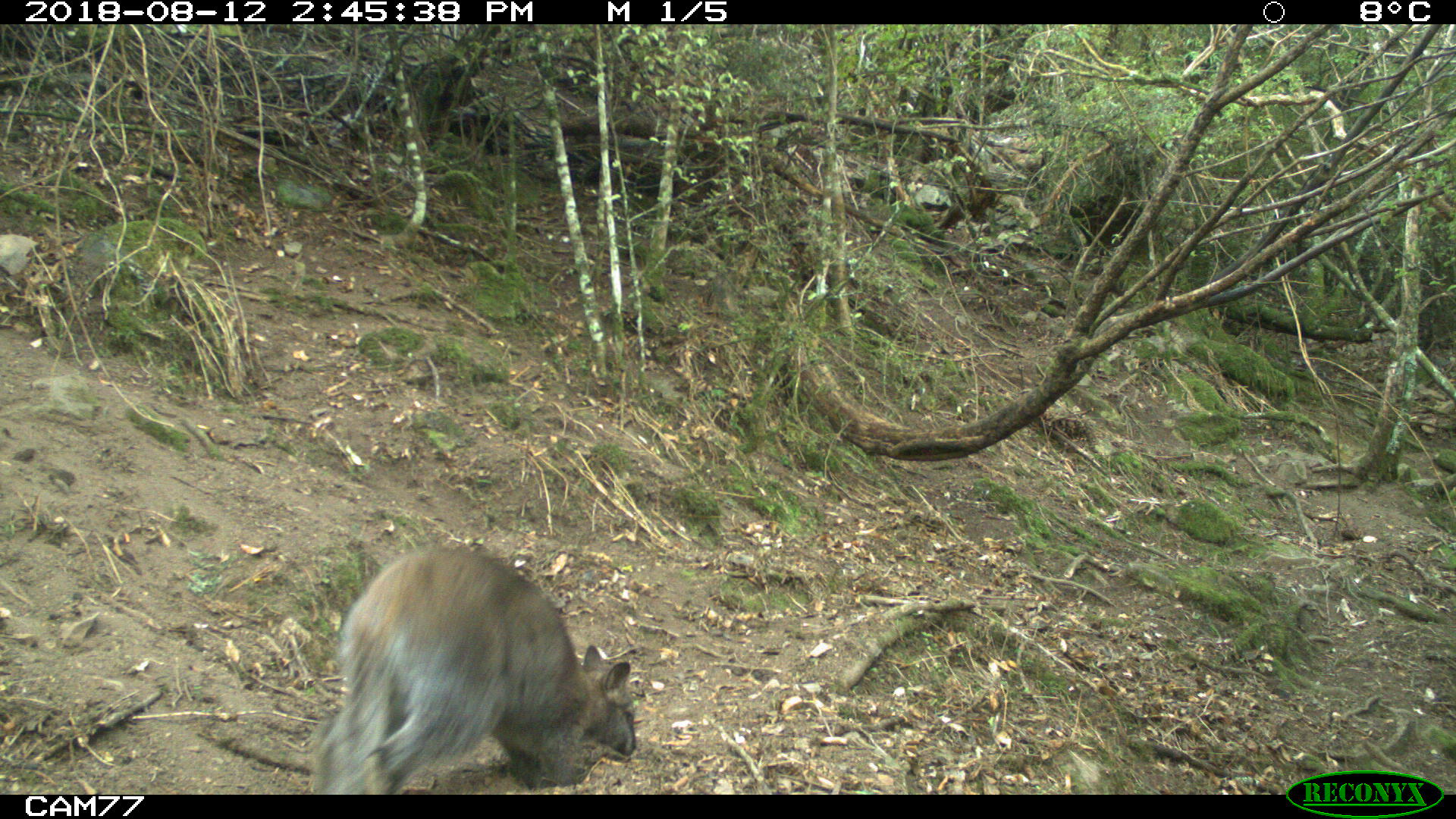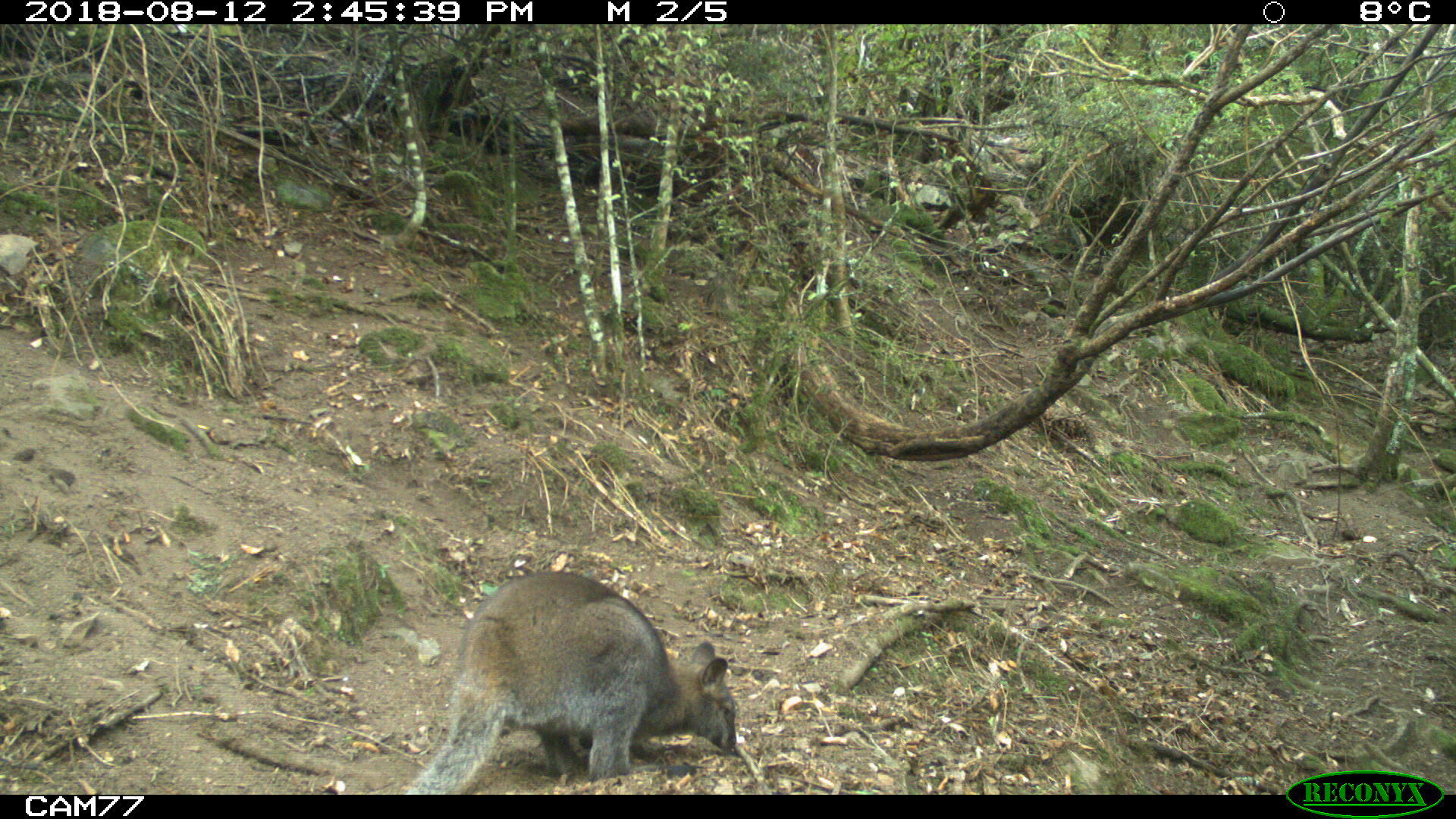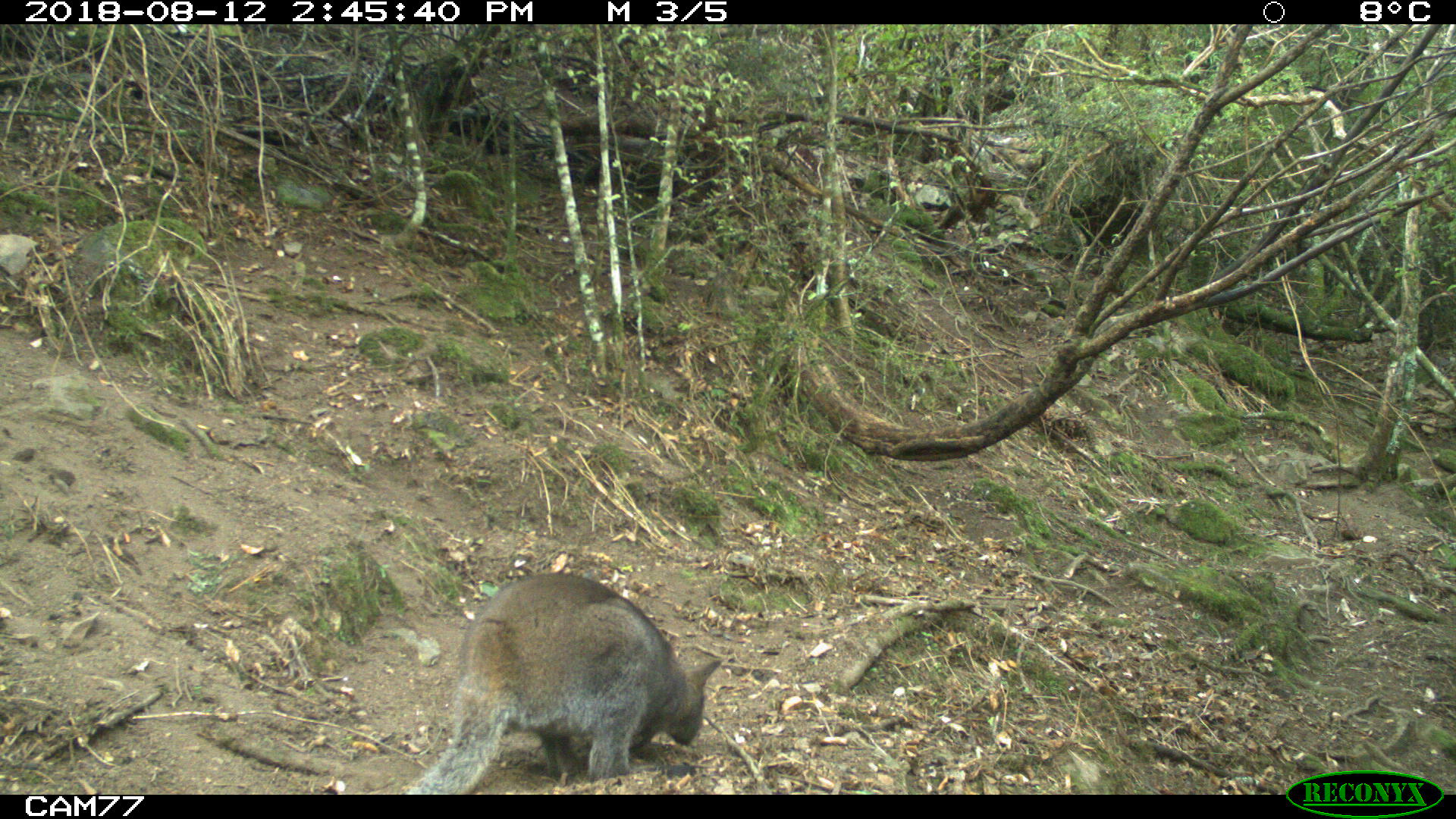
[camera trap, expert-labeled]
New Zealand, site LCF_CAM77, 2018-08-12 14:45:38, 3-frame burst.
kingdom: Animalia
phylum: Chordata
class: Mammalia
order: Diprotodontia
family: Macropodidae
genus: Notamacropus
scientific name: Notamacropus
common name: wallaby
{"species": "wallaby (Notamacropus)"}